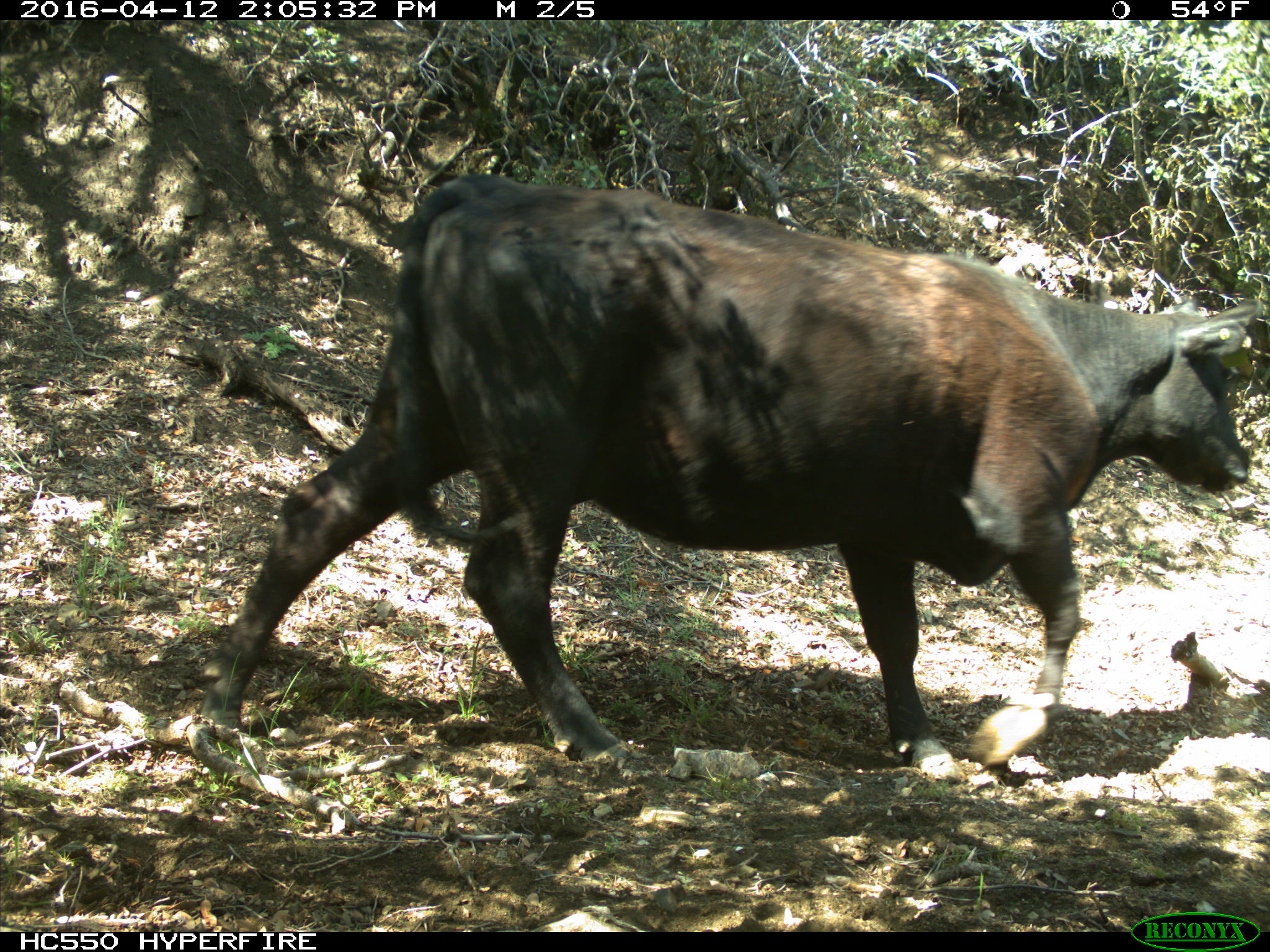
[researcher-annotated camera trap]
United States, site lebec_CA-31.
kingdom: Animalia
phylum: Chordata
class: Mammalia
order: Artiodactyla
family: Bovidae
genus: Bos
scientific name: Bos taurus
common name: domestic cow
Bos taurus (domestic cow).